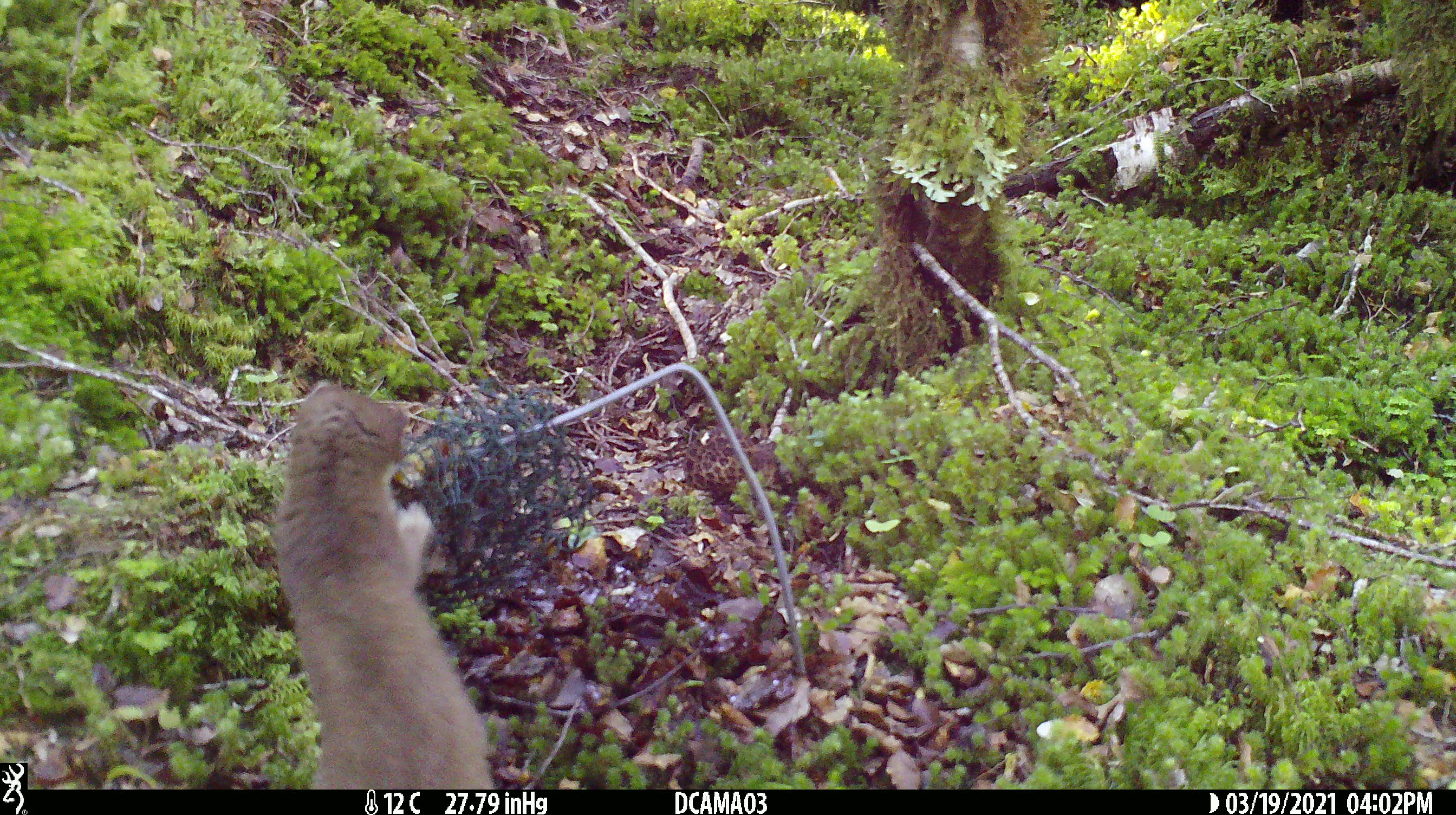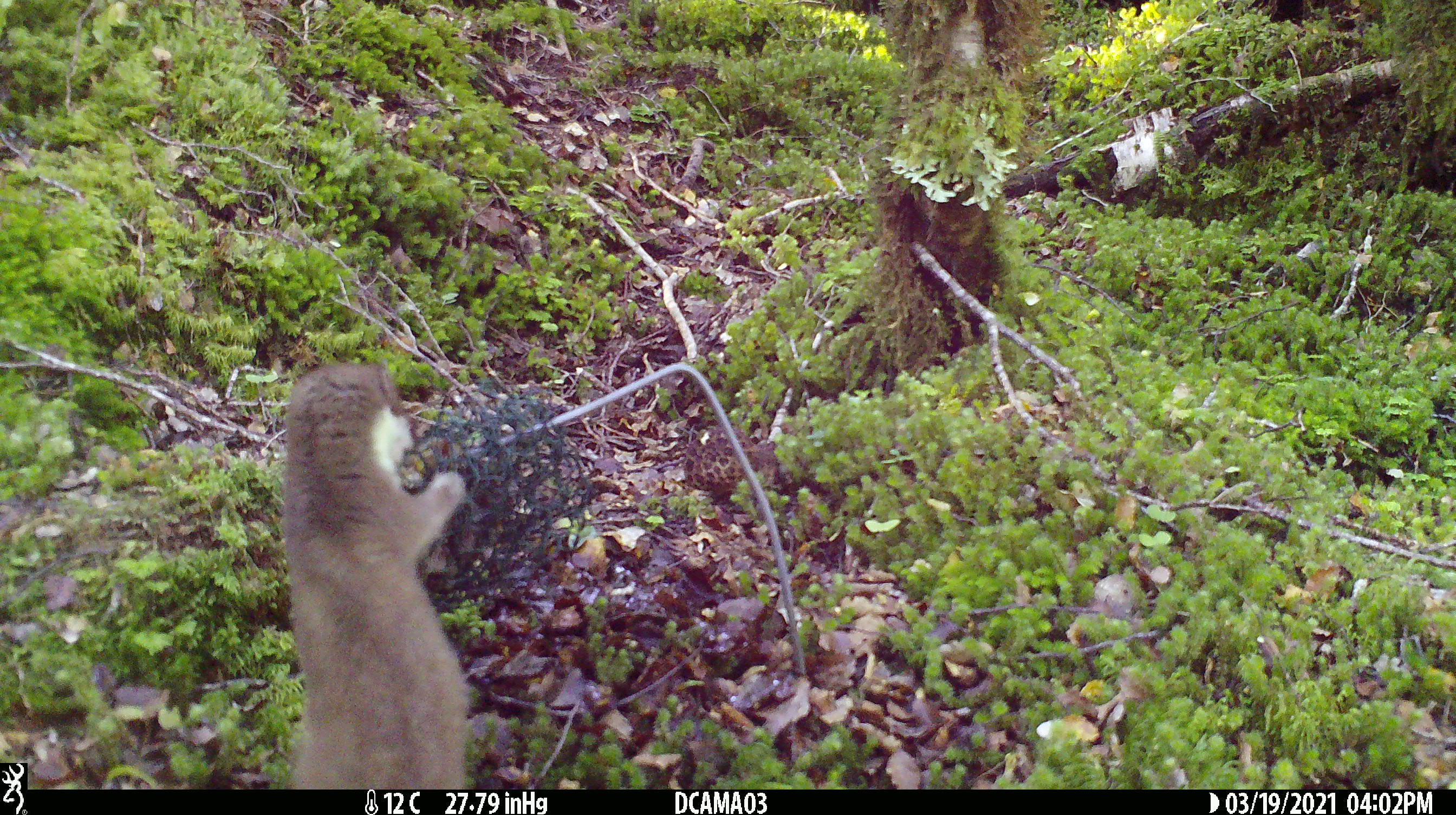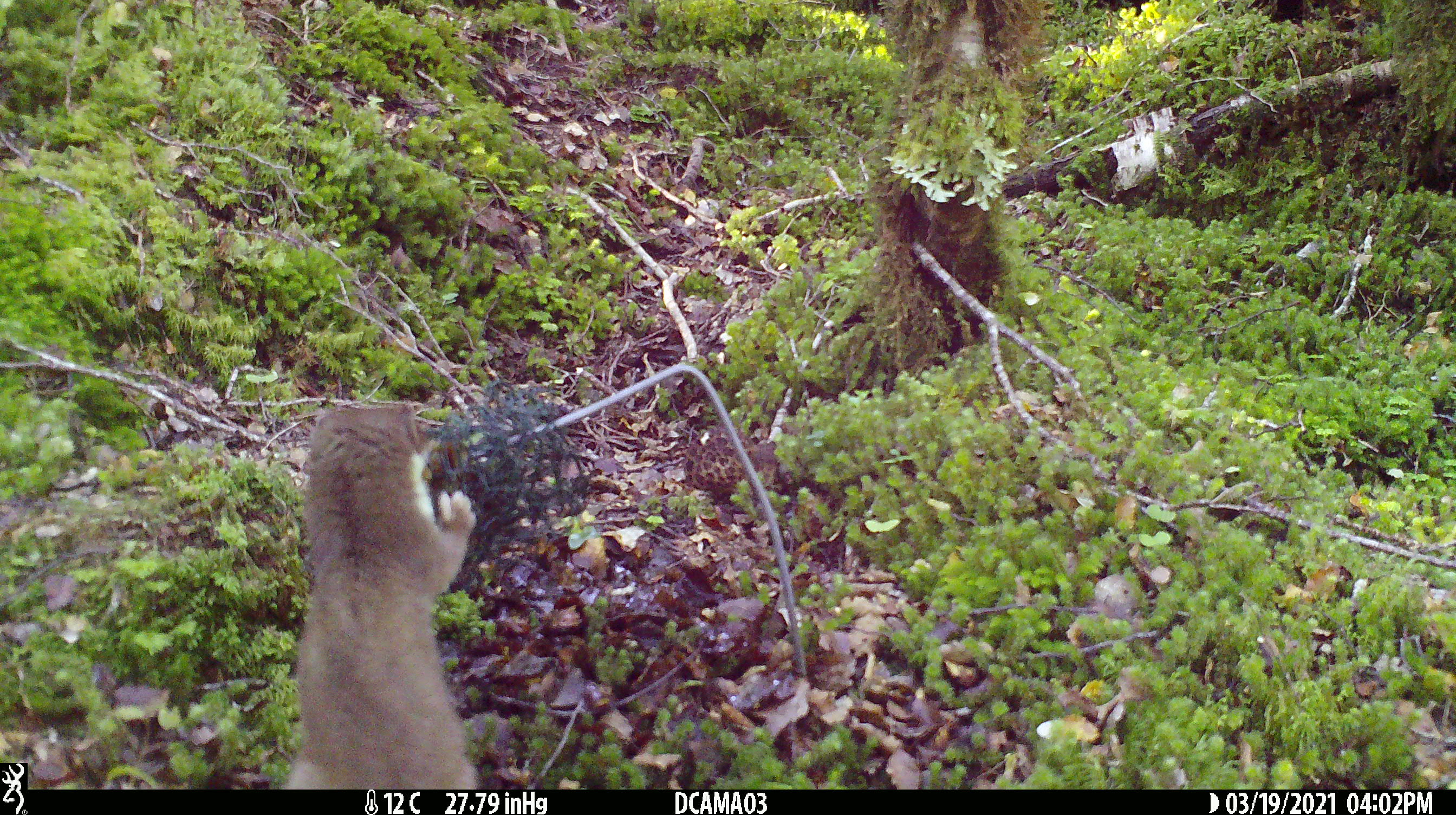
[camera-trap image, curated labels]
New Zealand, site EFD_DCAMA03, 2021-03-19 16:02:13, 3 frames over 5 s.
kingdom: Animalia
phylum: Chordata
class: Mammalia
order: Carnivora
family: Mustelidae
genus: Mustela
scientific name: Mustela erminea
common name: stoat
Stoat (Mustela erminea).